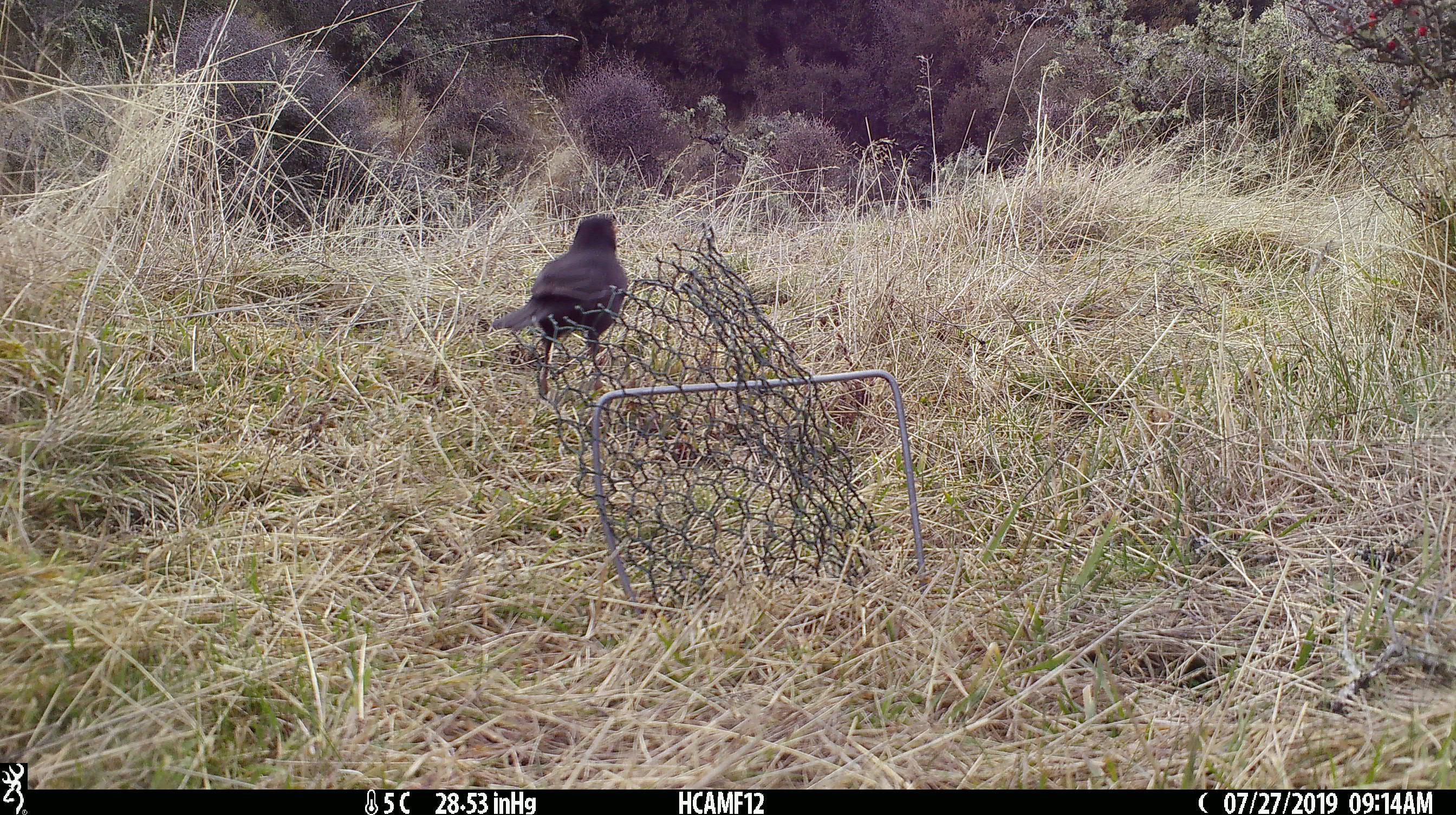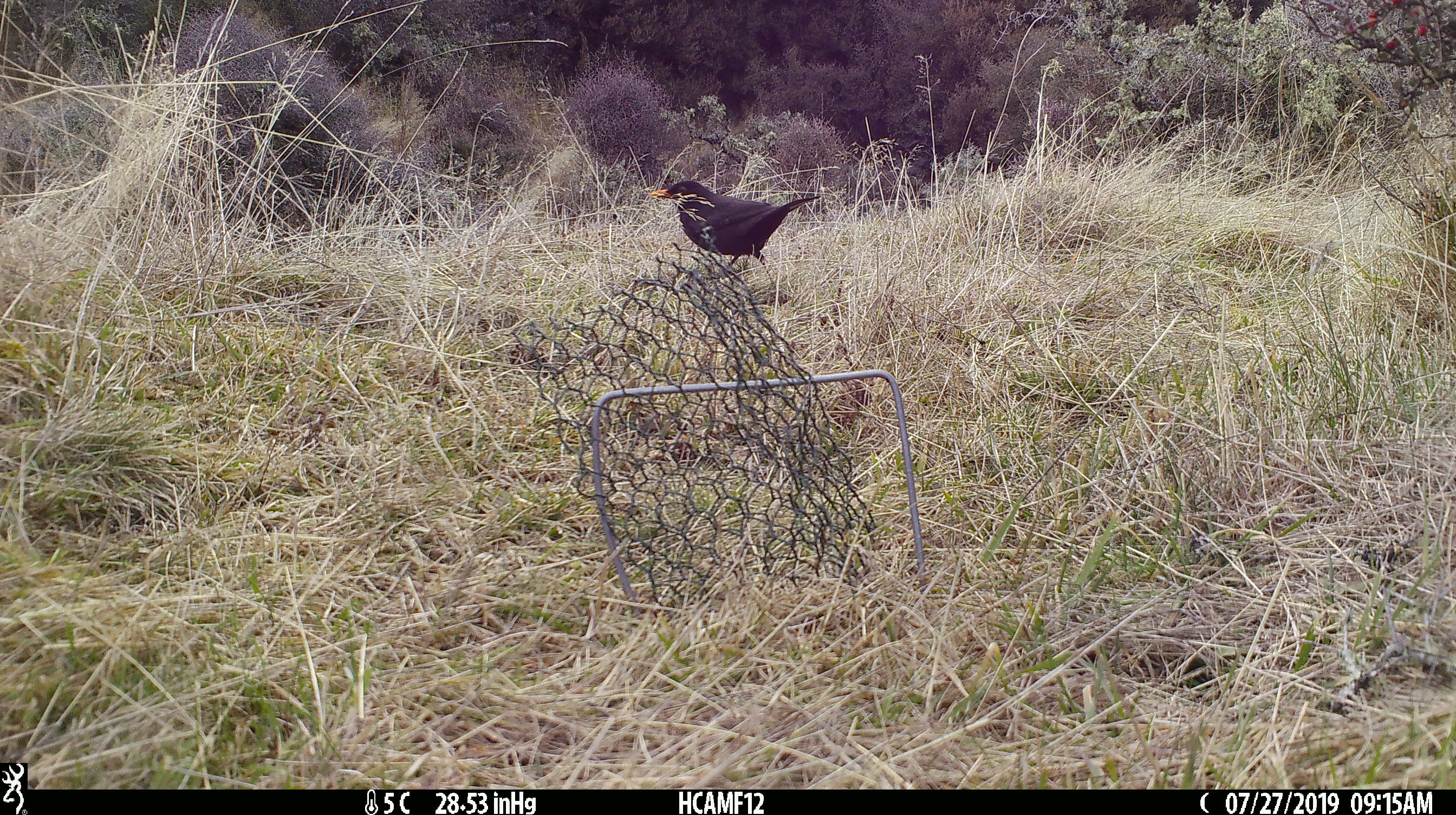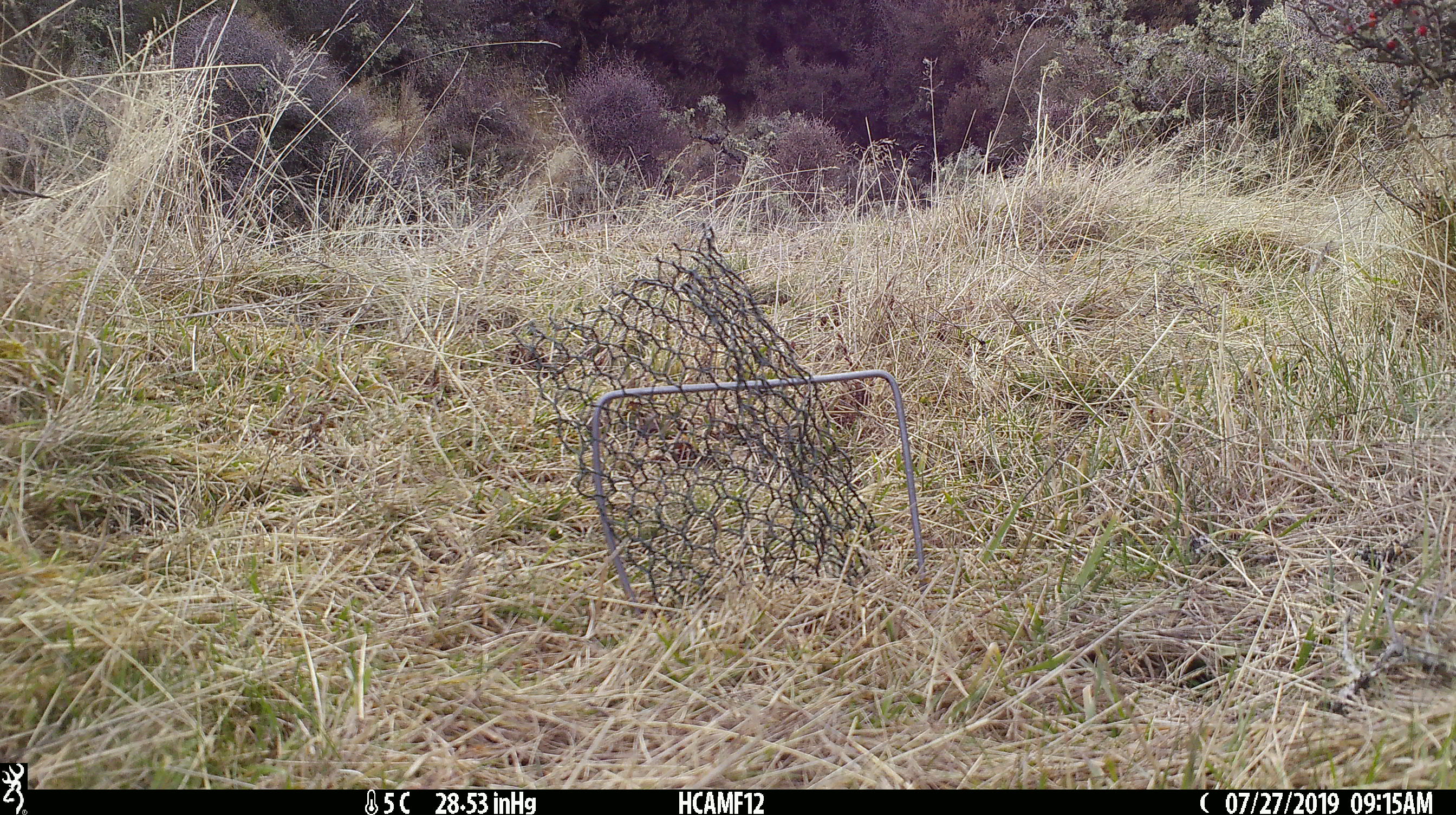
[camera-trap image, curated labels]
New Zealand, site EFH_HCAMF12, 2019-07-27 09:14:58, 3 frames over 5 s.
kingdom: Animalia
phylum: Chordata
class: Aves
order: Passeriformes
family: Turdidae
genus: Turdus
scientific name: Turdus merula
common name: eurasian blackbird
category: blackbird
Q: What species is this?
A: Blackbird (eurasian blackbird) (Turdus merula).